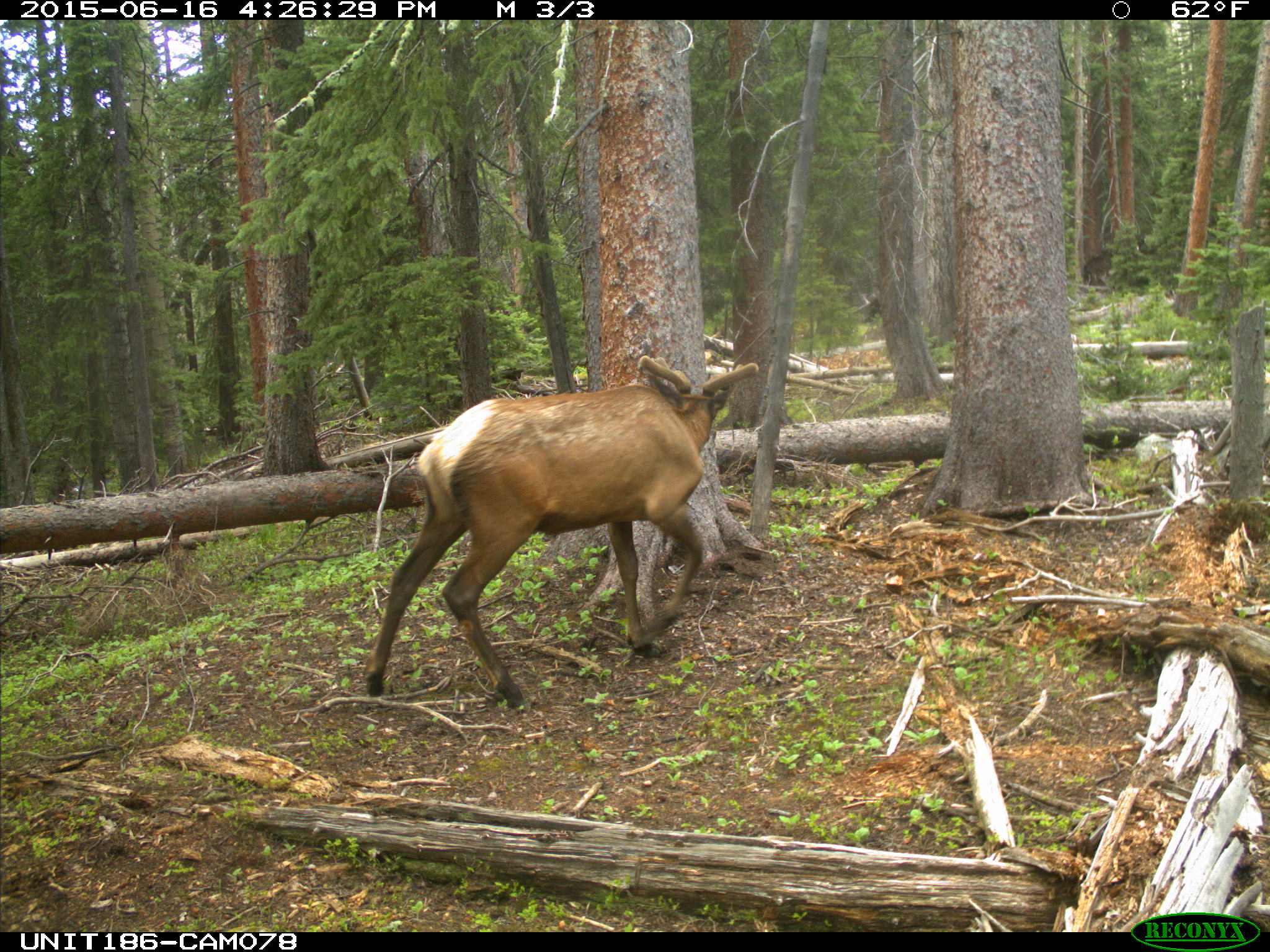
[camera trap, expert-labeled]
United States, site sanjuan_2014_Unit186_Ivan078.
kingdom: Animalia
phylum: Chordata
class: Mammalia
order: Artiodactyla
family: Cervidae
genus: Cervus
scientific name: Cervus elaphus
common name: red deer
Cervus elaphus (red deer).